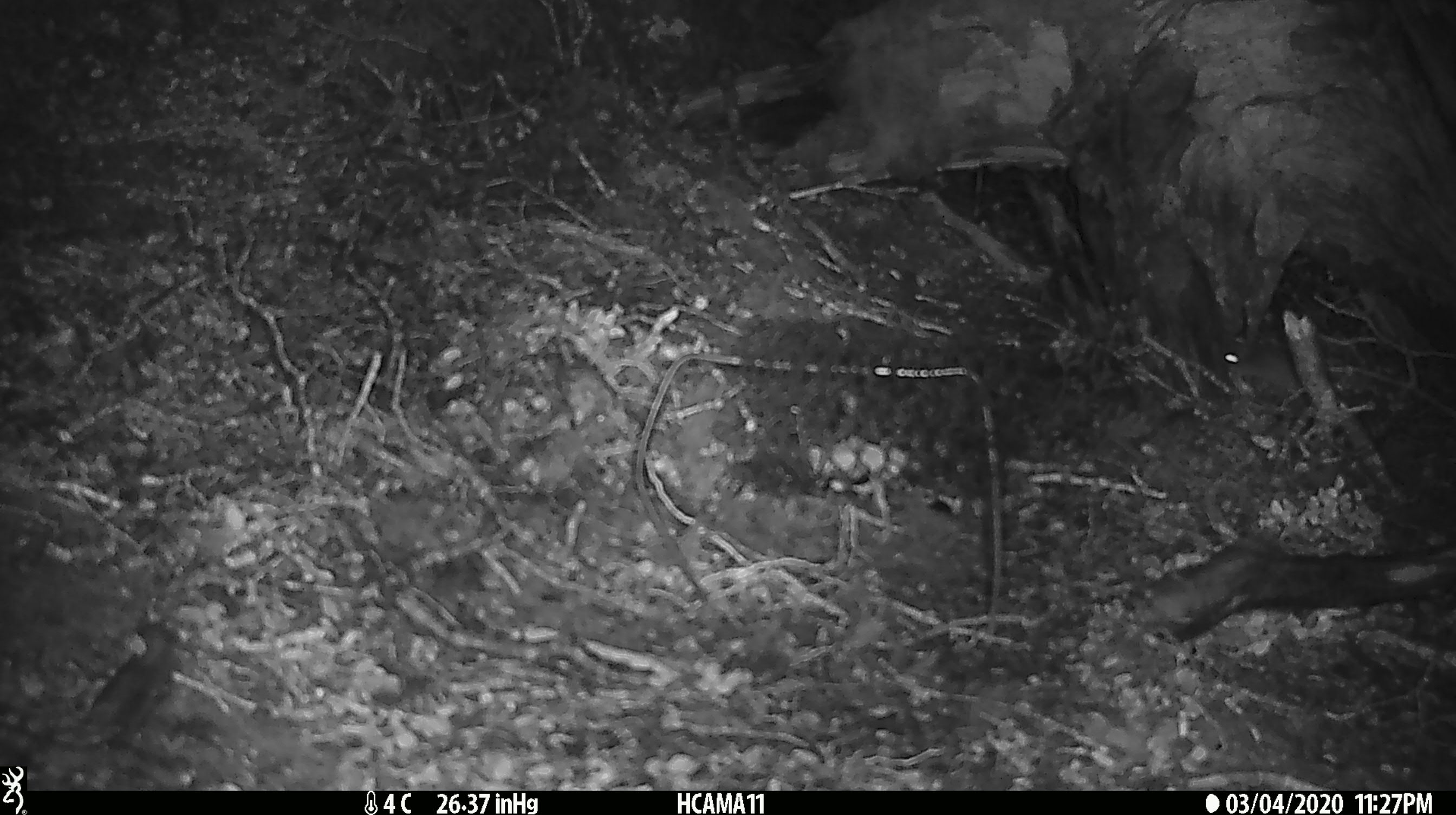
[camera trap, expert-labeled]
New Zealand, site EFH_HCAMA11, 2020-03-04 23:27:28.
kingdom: Animalia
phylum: Chordata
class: Mammalia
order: Rodentia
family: Muridae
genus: Mus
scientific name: Mus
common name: mouse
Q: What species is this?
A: Mouse (Mus).